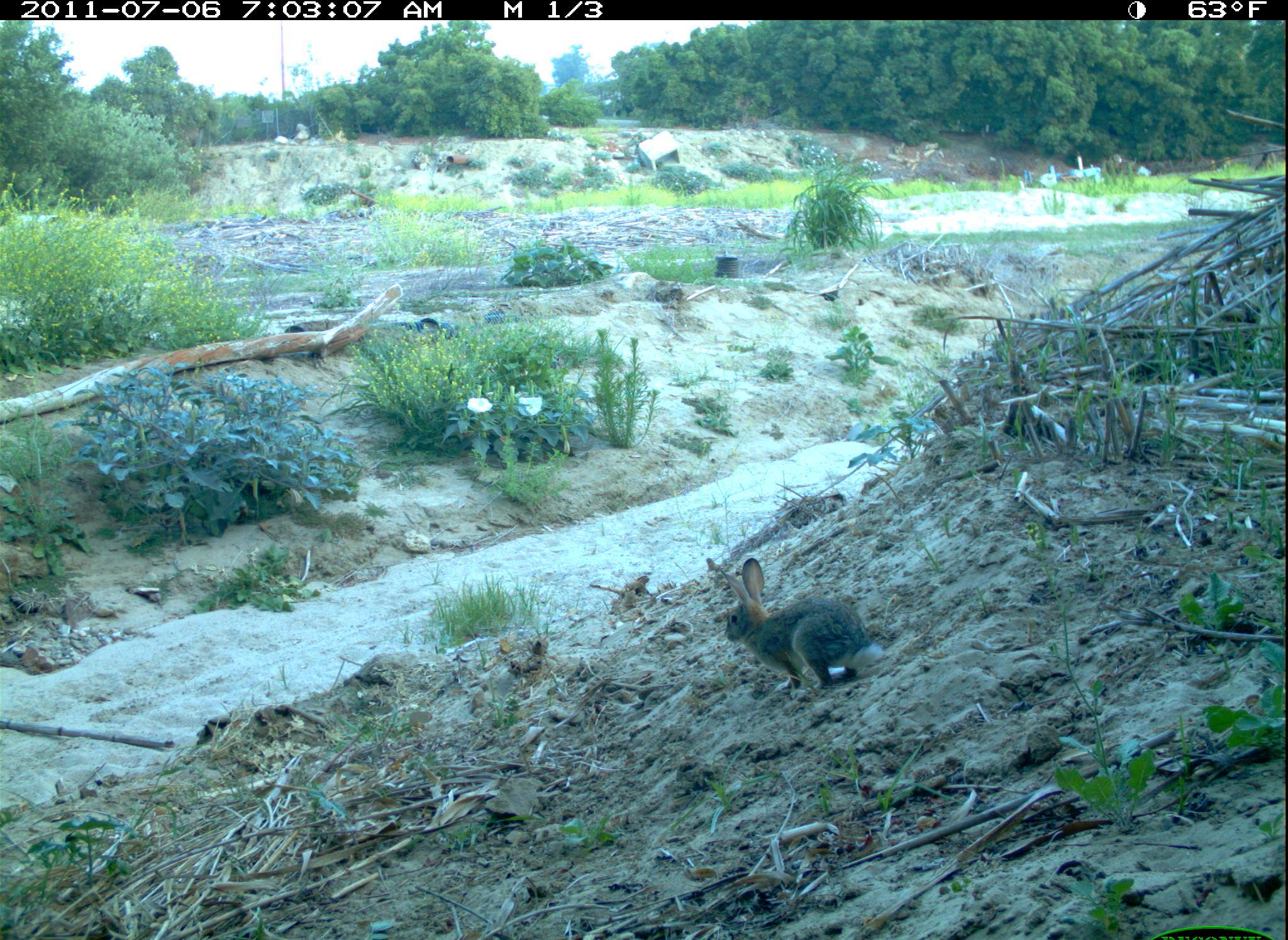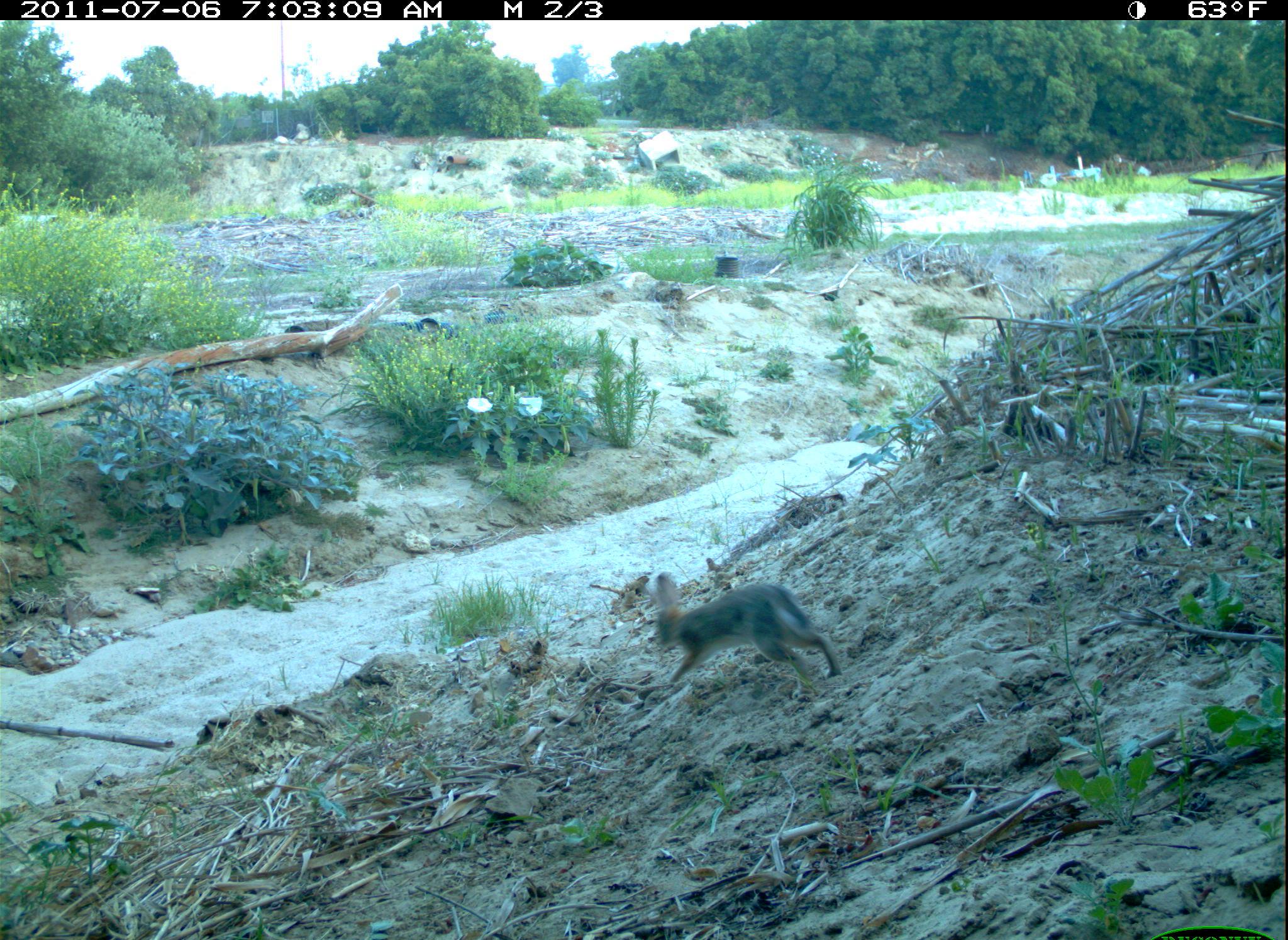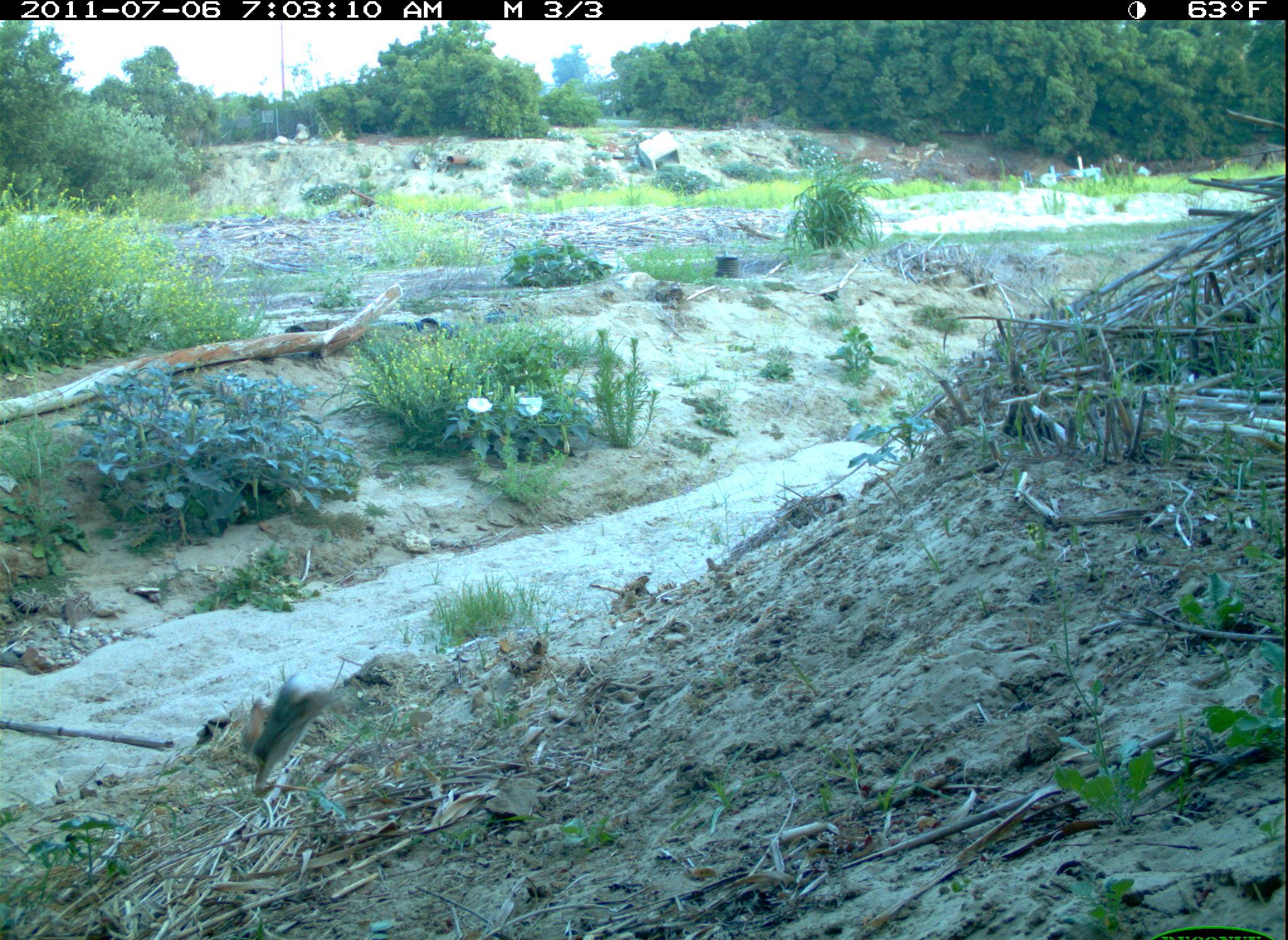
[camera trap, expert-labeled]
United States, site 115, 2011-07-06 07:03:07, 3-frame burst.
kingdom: Animalia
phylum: Chordata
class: Mammalia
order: Lagomorpha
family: Leporidae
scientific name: Leporidae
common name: rabbits and hares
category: rabbit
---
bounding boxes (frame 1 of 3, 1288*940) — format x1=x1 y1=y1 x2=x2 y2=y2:
rabbit: x1=700 y1=546 x2=911 y2=704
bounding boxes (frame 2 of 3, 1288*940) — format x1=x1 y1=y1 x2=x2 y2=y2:
rabbit: x1=628 y1=556 x2=857 y2=705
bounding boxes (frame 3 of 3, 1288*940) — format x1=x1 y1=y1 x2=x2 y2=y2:
rabbit: x1=226 y1=662 x2=351 y2=796